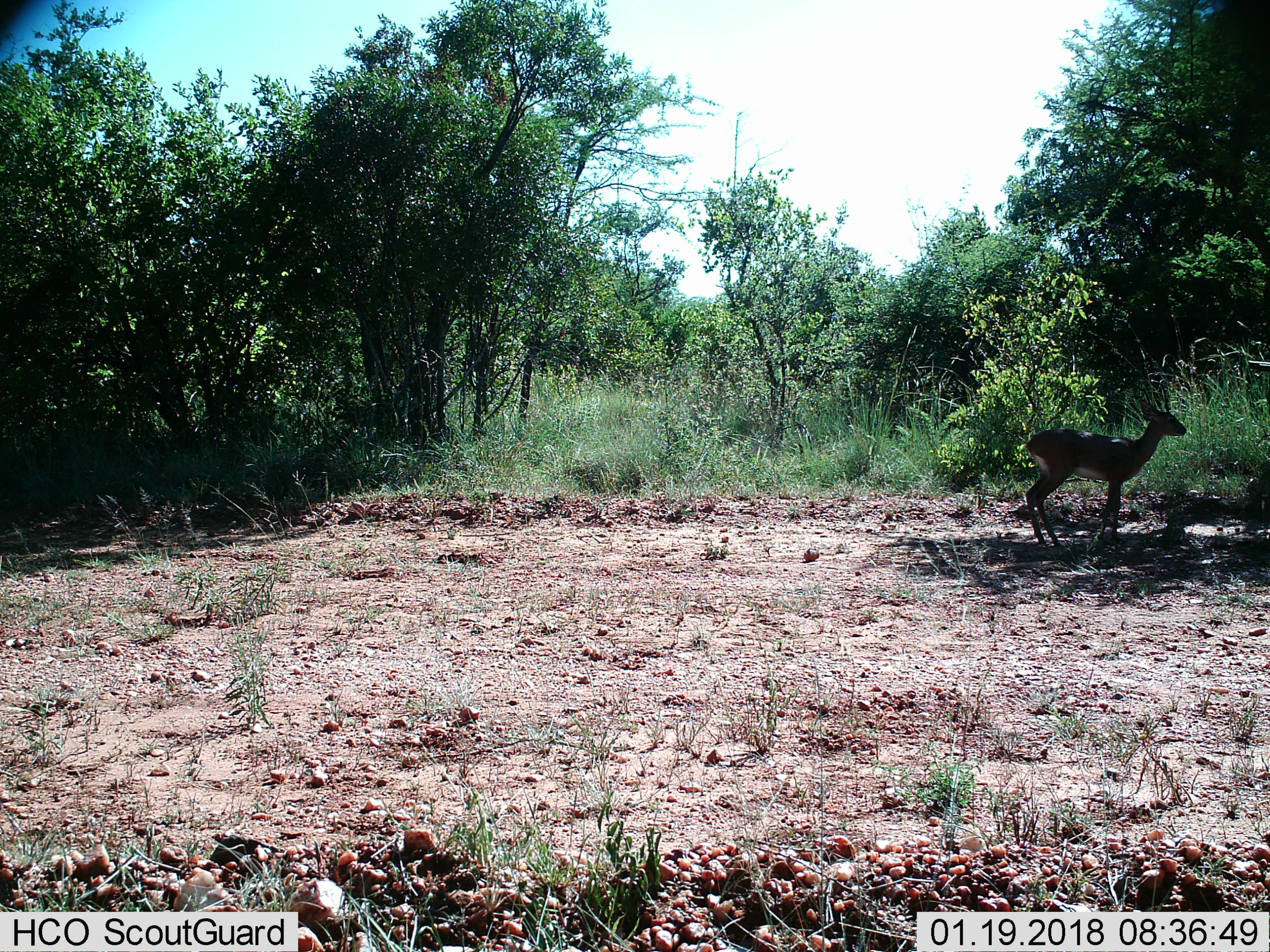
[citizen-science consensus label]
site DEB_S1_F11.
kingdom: Animalia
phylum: Chordata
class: Mammalia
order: Artiodactyla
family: Bovidae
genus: Aepyceros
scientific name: Aepyceros melampus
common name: impala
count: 1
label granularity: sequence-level